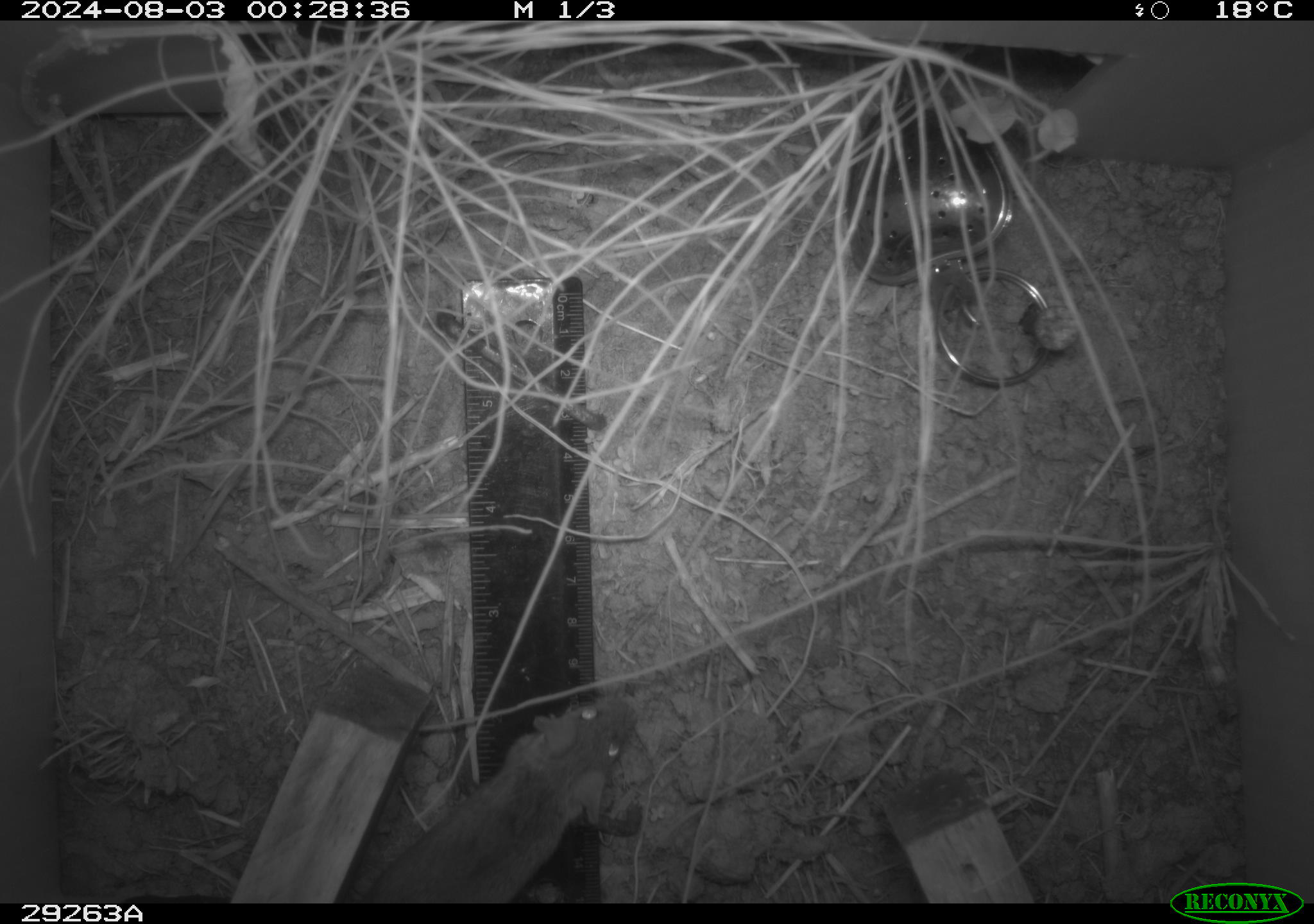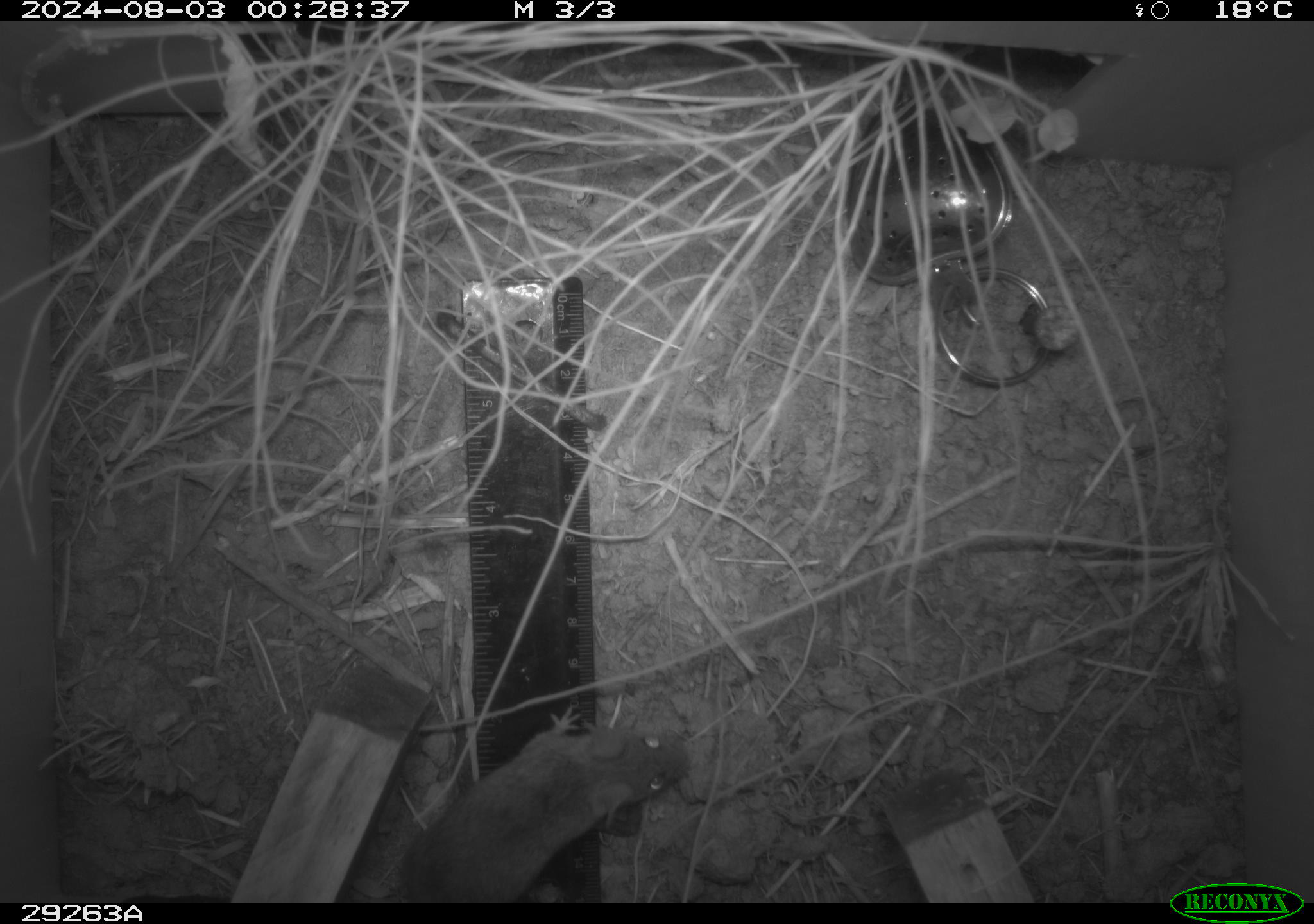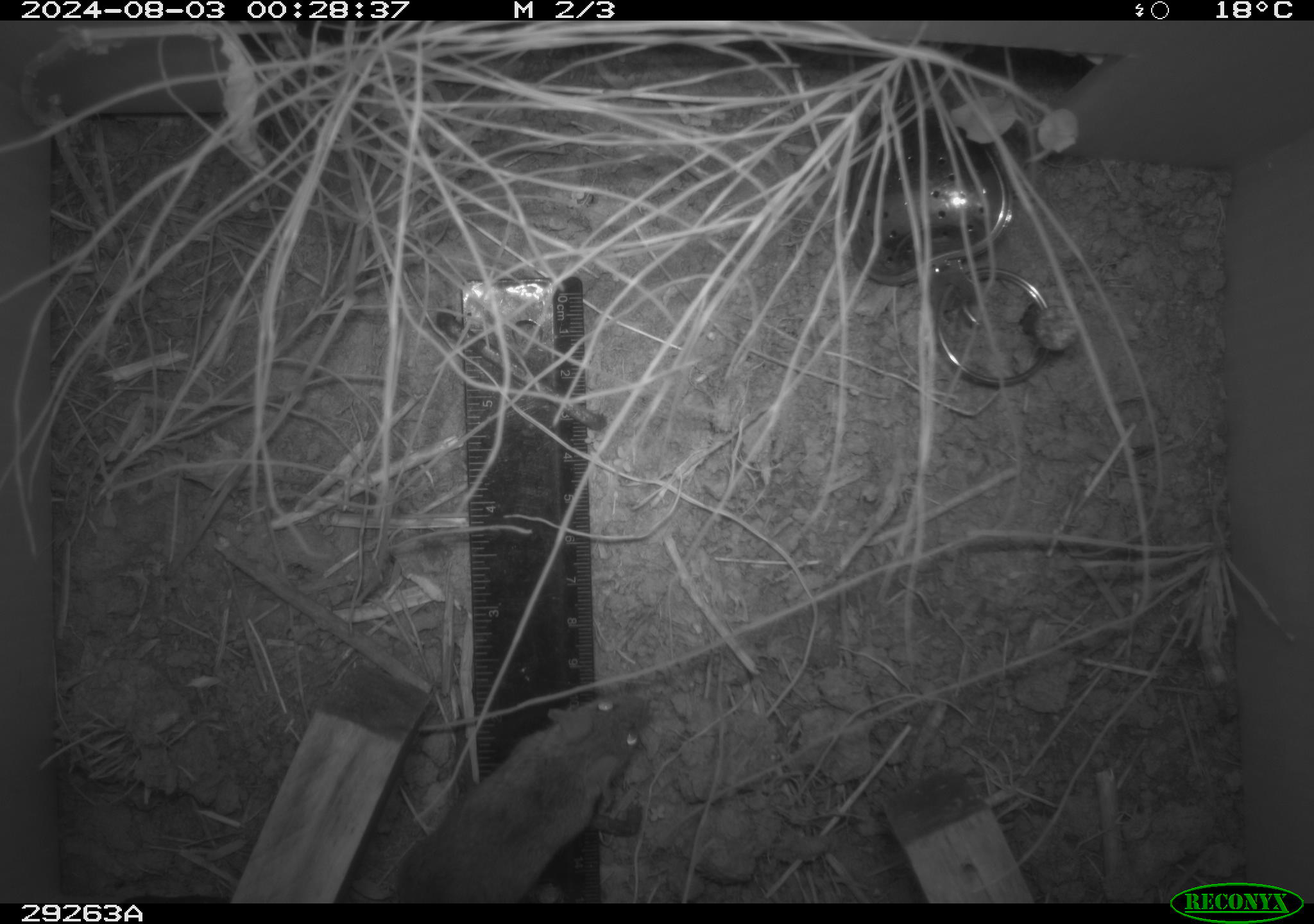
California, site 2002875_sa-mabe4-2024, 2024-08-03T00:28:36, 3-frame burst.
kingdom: Animalia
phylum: Chordata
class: Mammalia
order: Rodentia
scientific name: Rodentia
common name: rodent